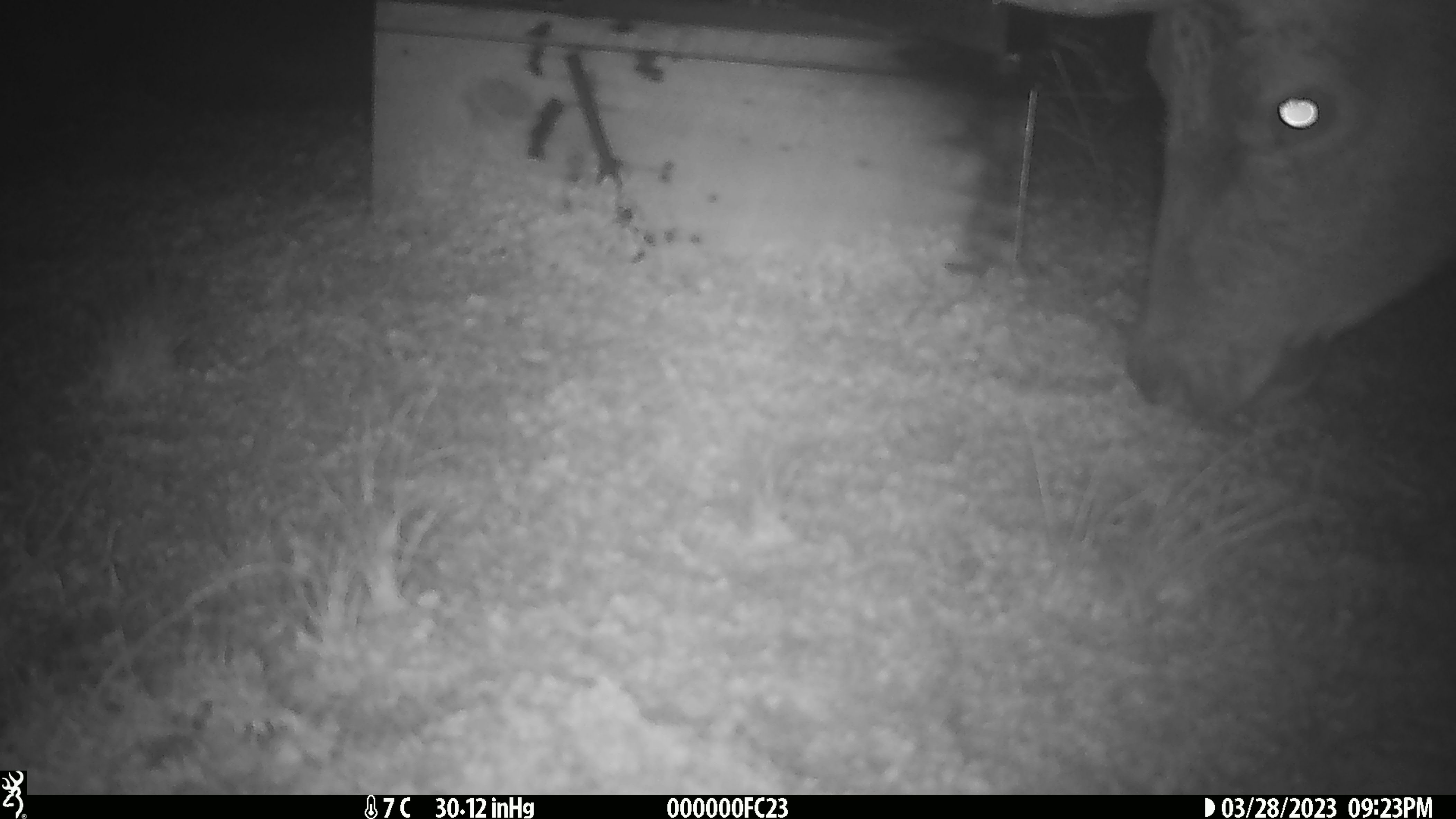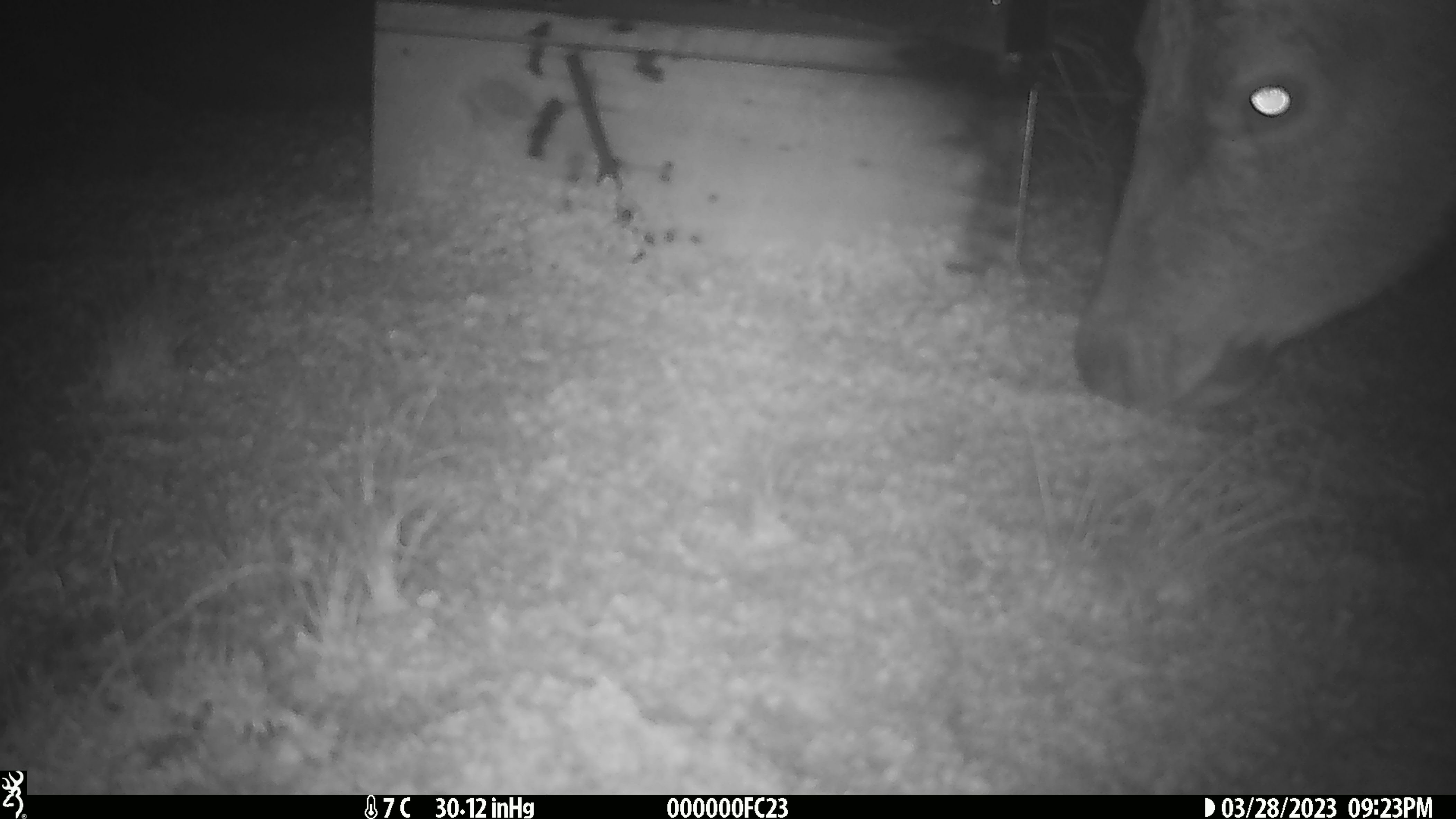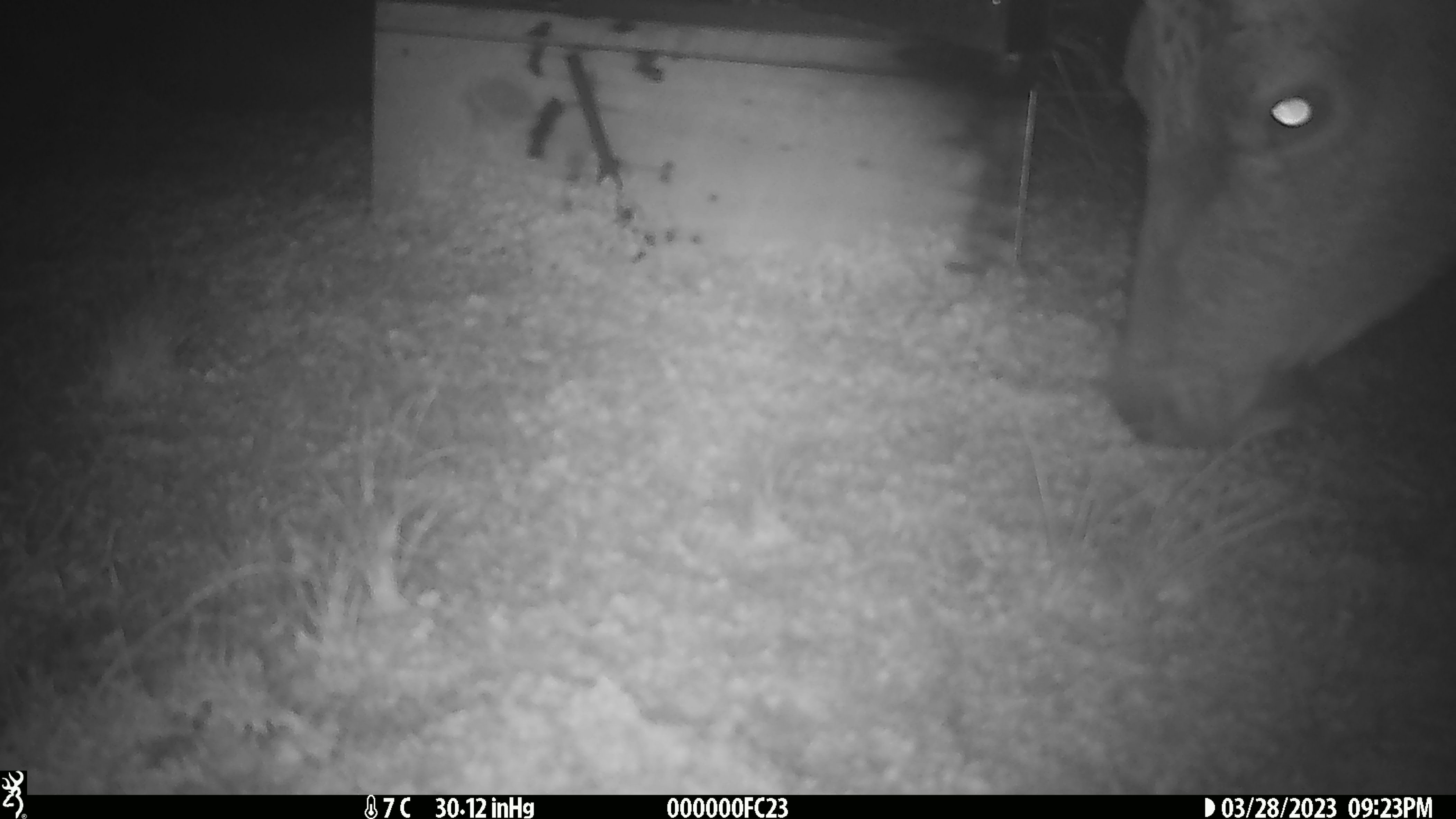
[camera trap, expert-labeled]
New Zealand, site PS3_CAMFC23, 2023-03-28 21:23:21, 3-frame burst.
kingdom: Animalia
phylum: Chordata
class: Mammalia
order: Artiodactyla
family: Cervidae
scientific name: Cervidae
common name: deer